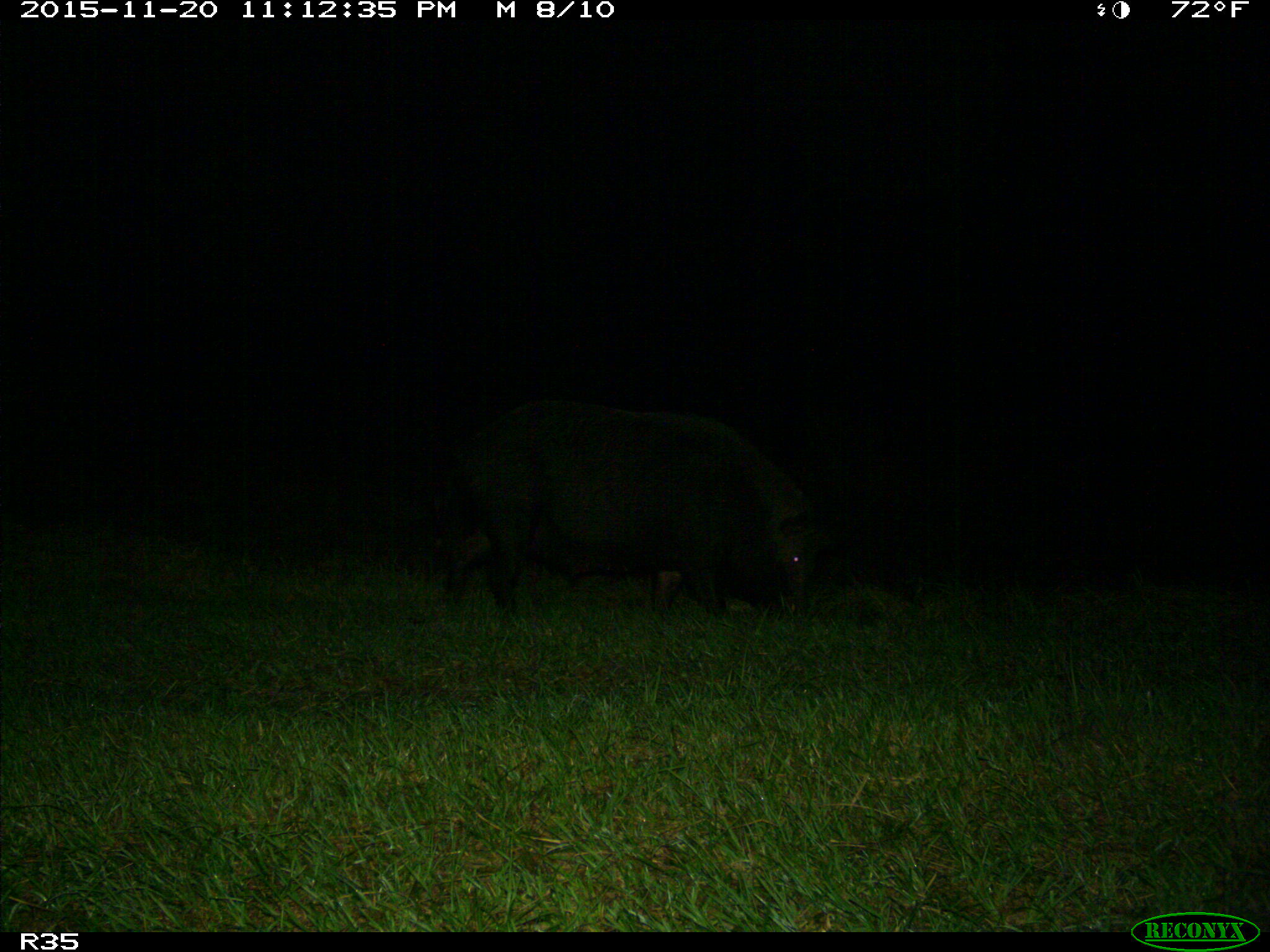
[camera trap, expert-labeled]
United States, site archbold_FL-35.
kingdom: Animalia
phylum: Chordata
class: Mammalia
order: Artiodactyla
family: Suidae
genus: Sus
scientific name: Sus scrofa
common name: wild boar